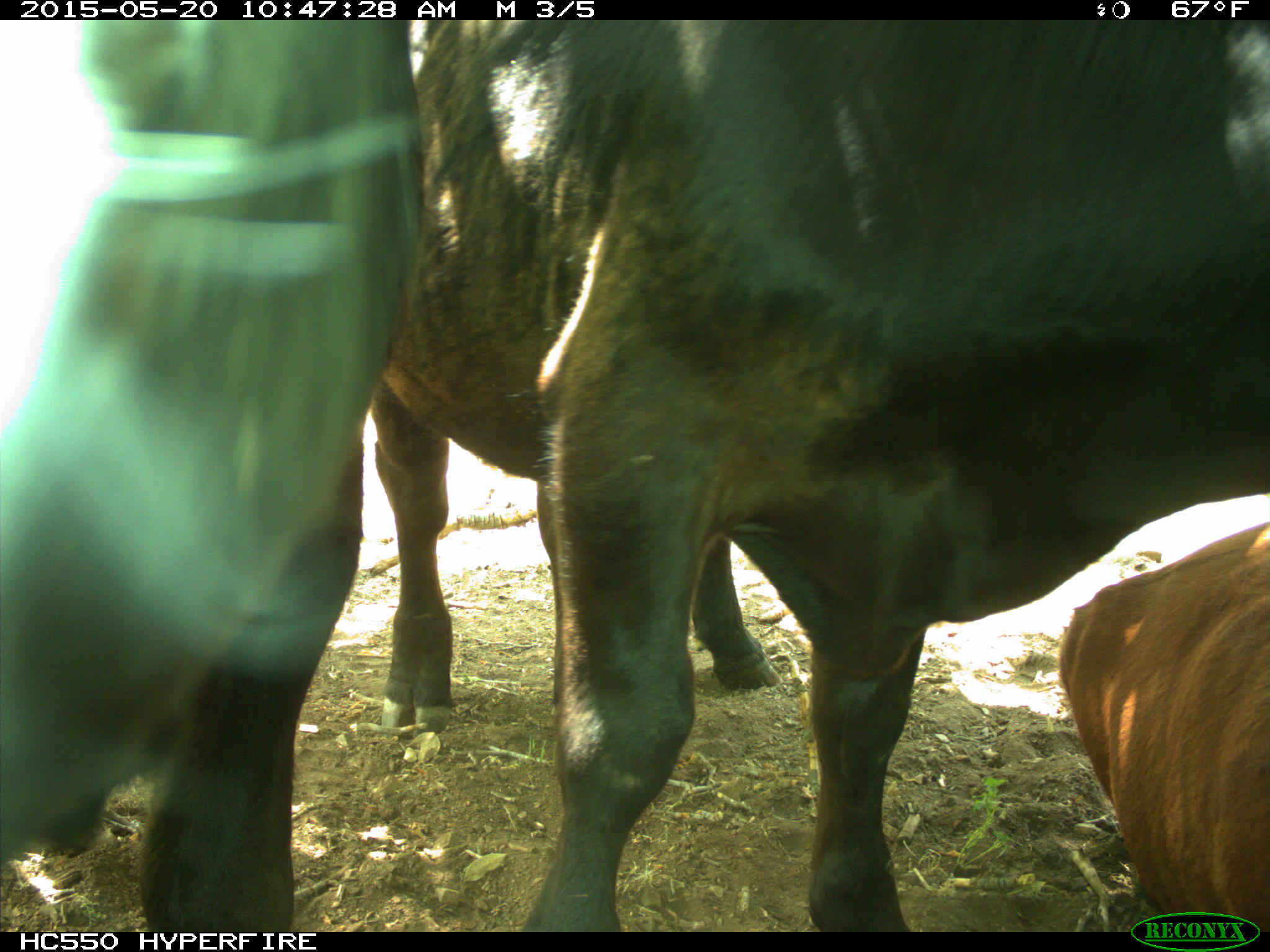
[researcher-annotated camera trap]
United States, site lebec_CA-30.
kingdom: Animalia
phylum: Chordata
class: Mammalia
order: Artiodactyla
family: Bovidae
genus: Bos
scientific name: Bos taurus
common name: domestic cow